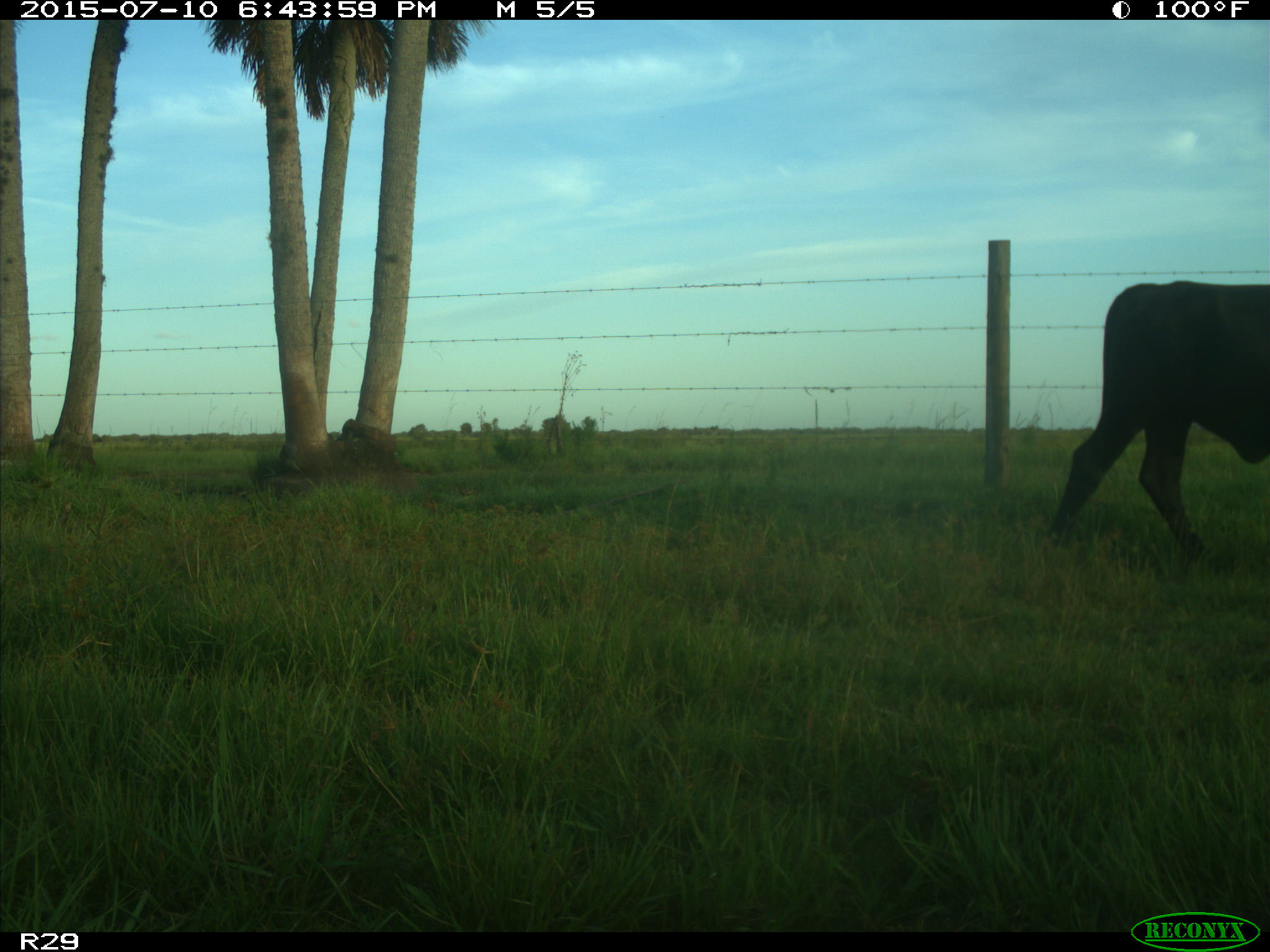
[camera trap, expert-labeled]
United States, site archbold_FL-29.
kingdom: Animalia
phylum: Chordata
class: Mammalia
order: Artiodactyla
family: Bovidae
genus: Bos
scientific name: Bos taurus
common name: domestic cow